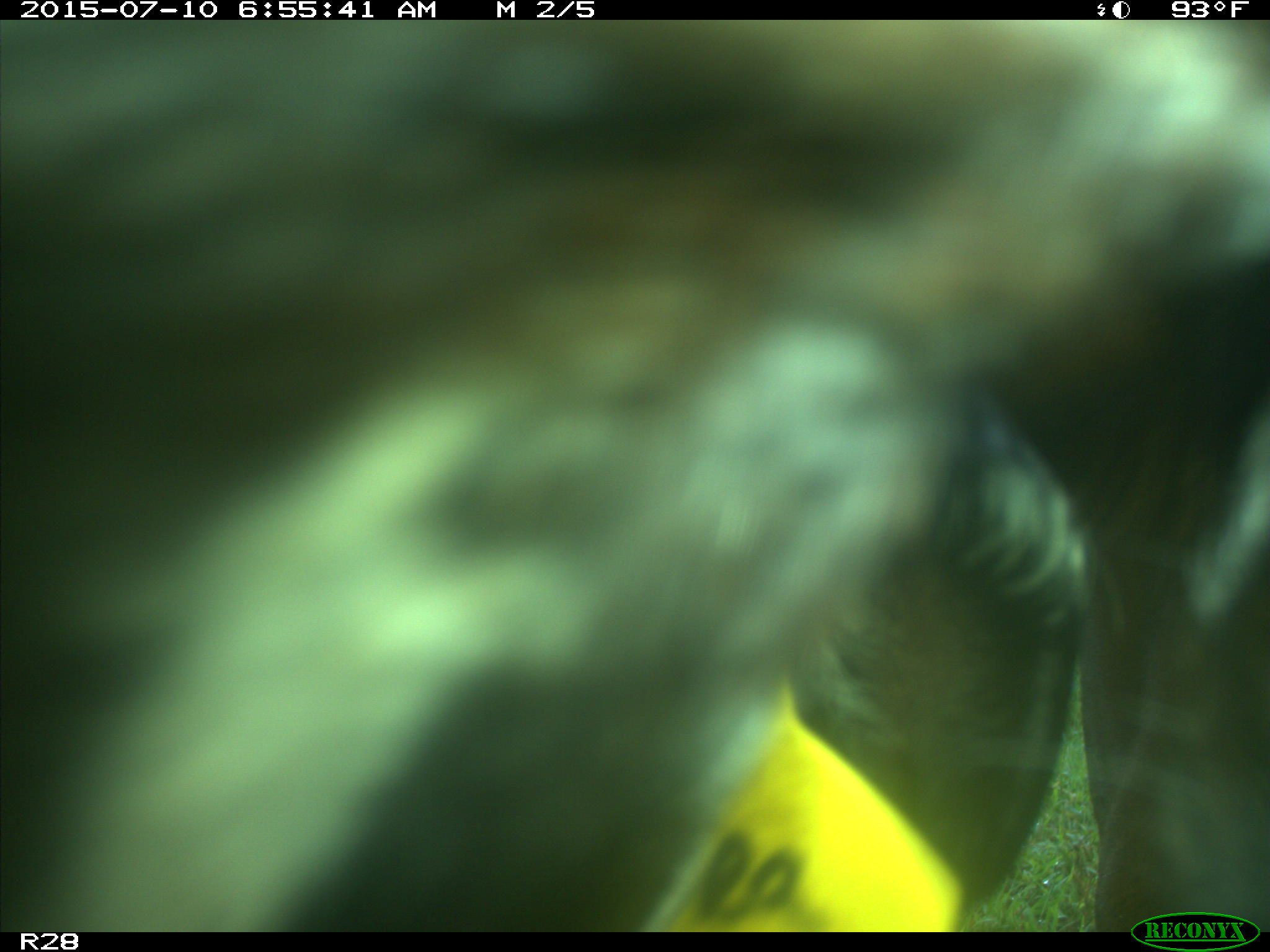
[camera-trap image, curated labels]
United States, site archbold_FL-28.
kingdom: Animalia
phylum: Chordata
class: Mammalia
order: Artiodactyla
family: Bovidae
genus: Bos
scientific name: Bos taurus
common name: domestic cow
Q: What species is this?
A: Bos taurus (domestic cow).